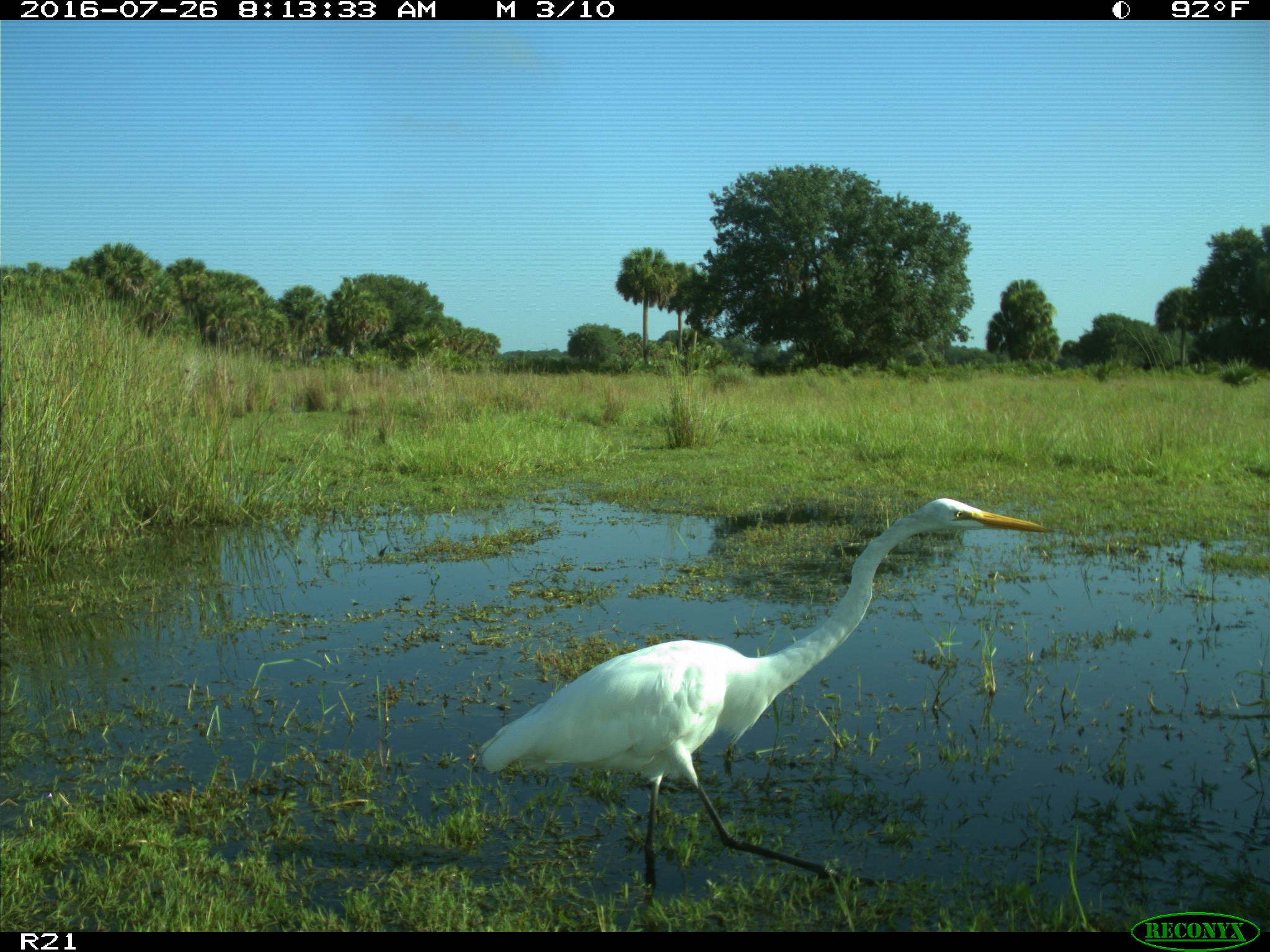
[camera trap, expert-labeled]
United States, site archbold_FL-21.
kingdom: Animalia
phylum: Chordata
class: Aves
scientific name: Aves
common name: birds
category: unidentified bird